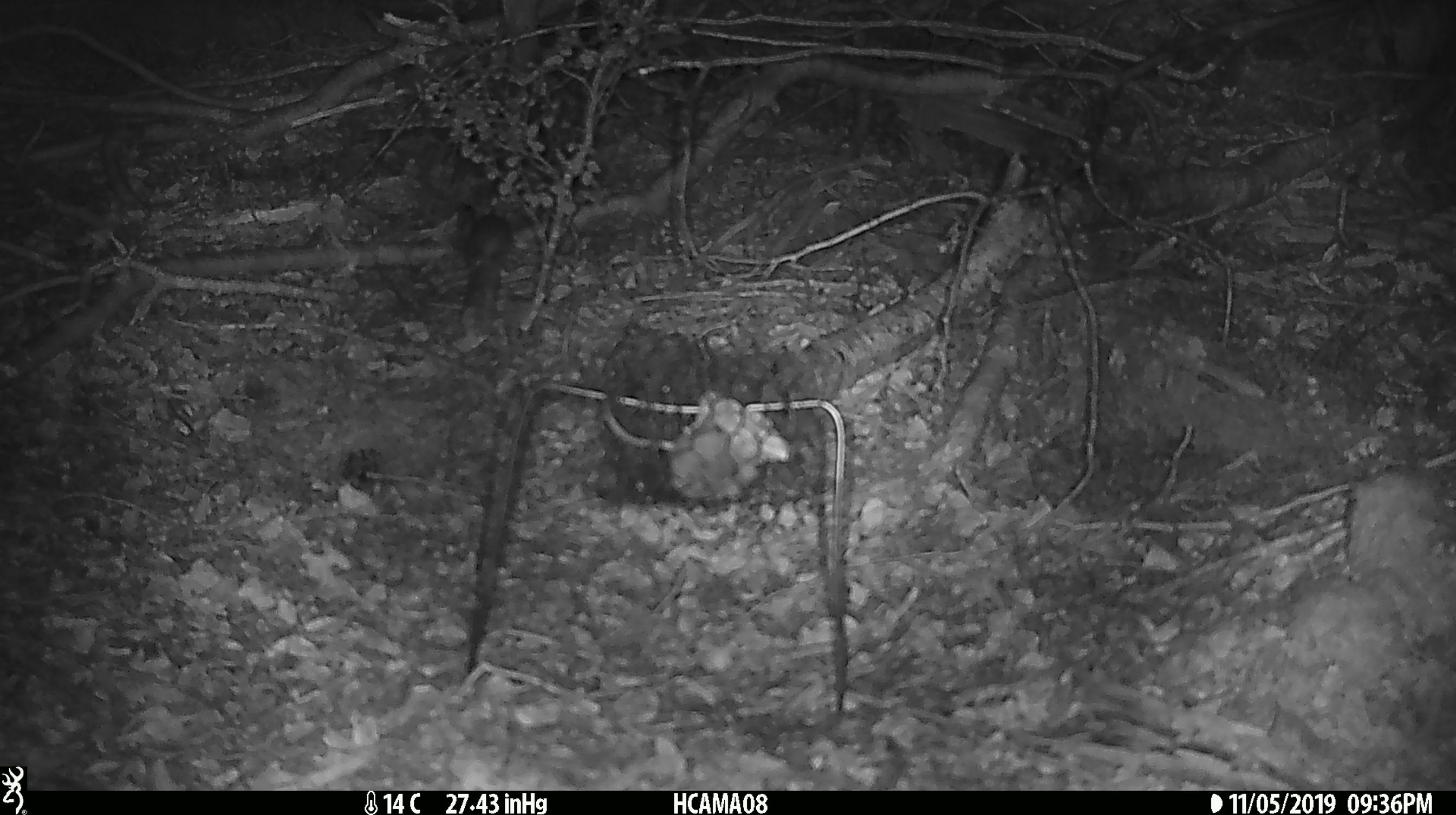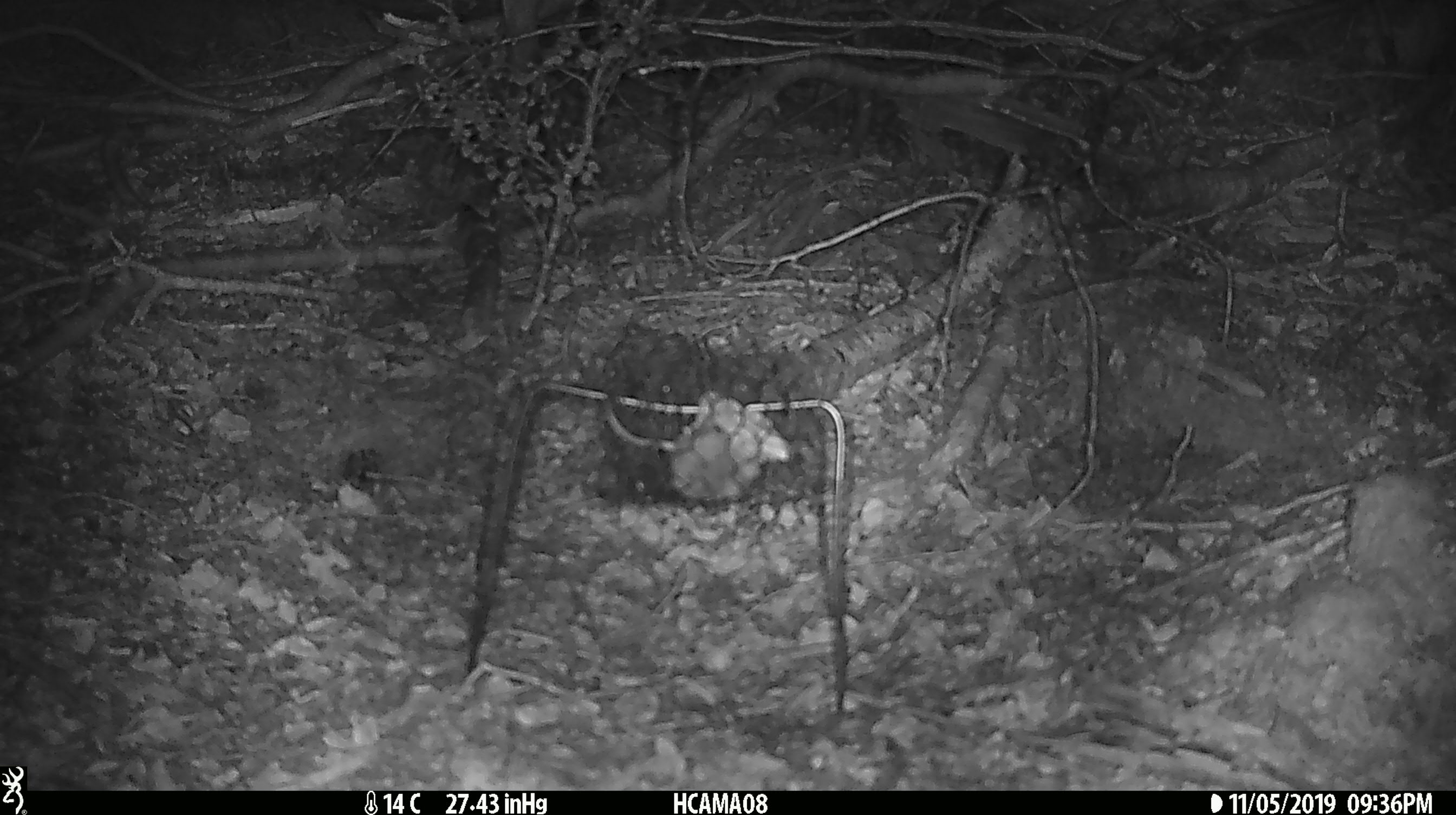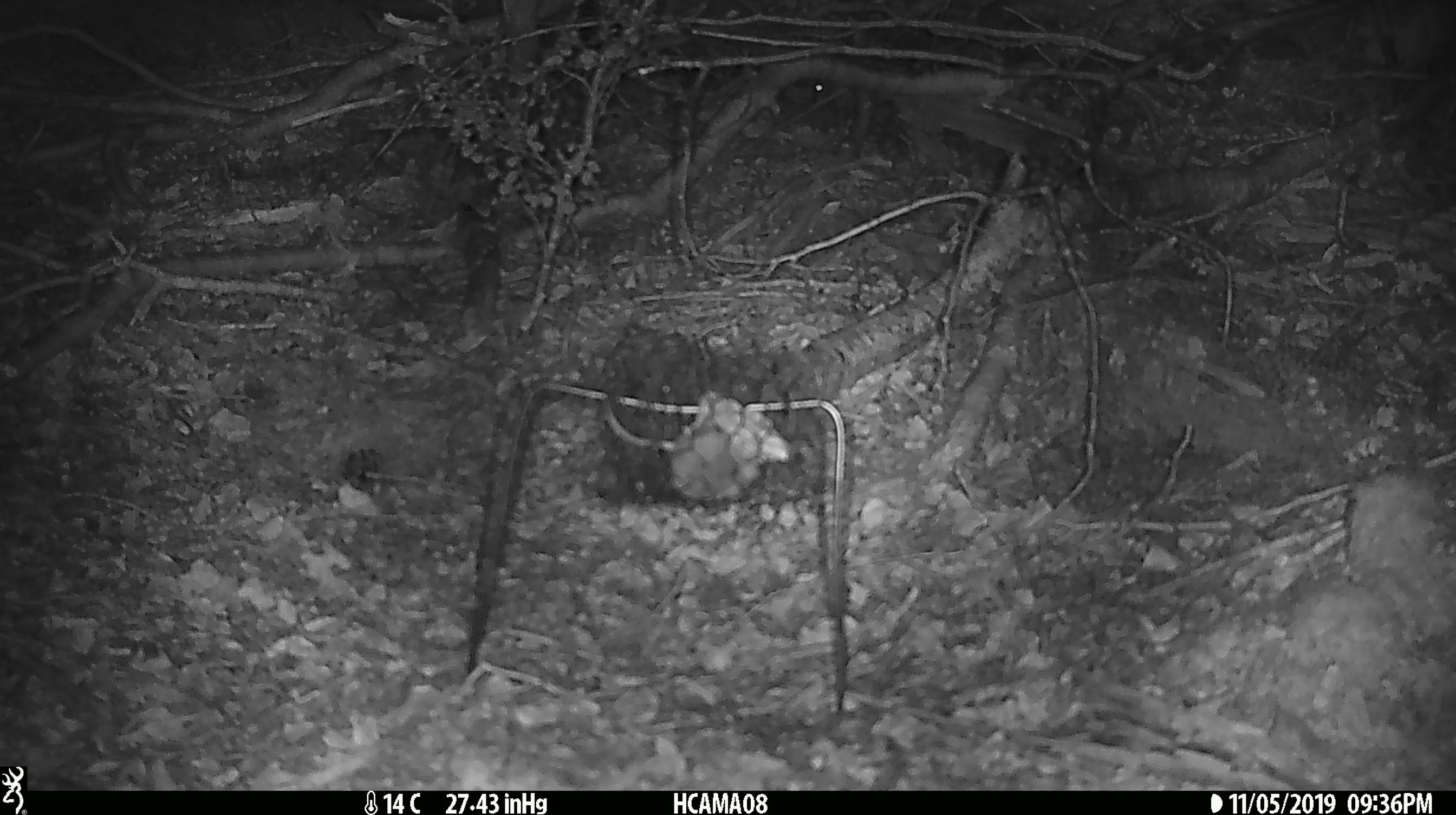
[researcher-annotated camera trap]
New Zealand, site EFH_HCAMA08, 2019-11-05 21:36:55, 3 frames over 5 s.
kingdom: Animalia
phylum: Chordata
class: Mammalia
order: Rodentia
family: Muridae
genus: Mus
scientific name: Mus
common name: mouse